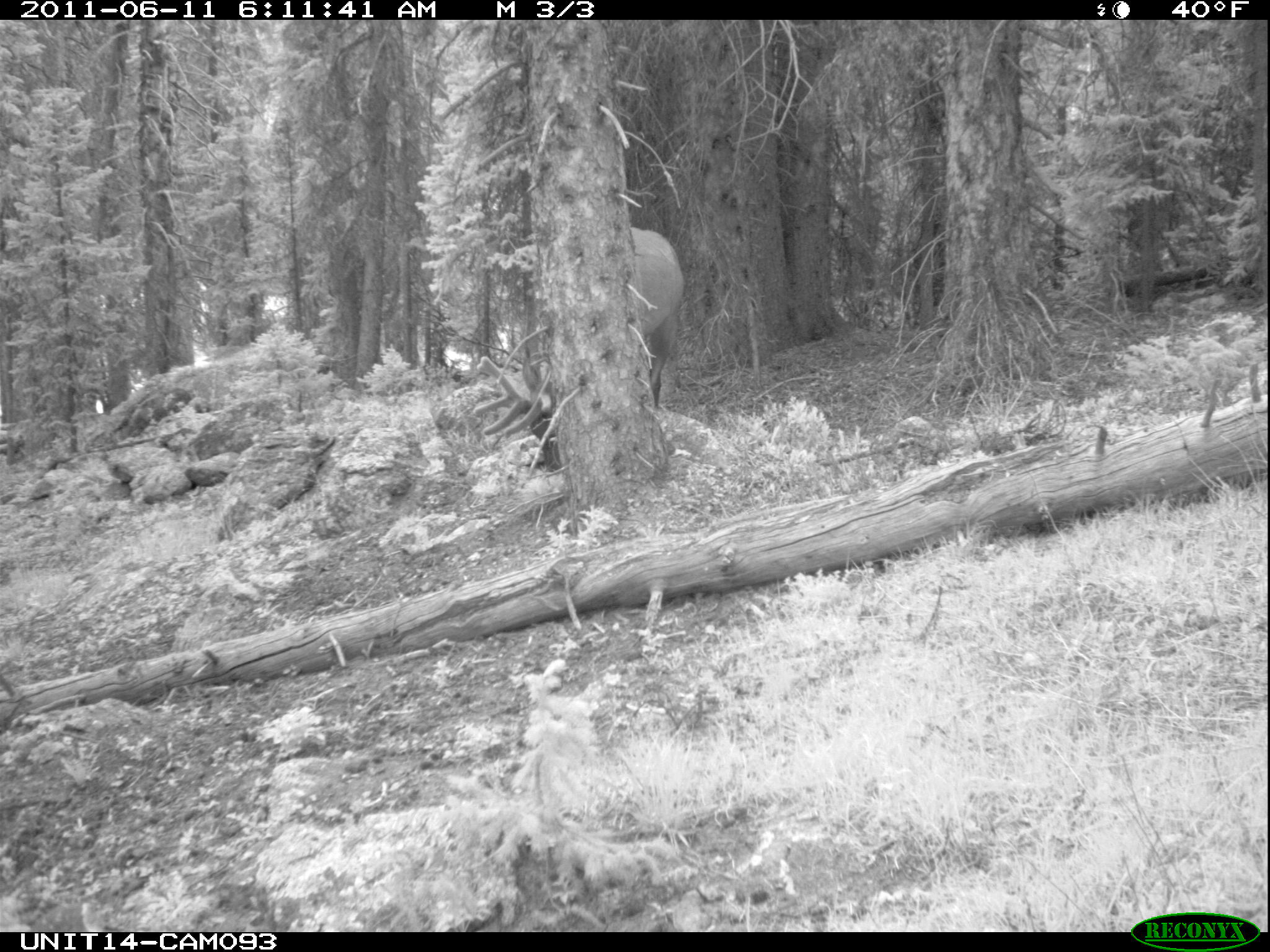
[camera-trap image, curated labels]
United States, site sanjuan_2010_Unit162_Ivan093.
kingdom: Animalia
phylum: Chordata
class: Mammalia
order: Artiodactyla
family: Cervidae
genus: Cervus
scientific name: Cervus elaphus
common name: red deer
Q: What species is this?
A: Cervus elaphus (red deer).